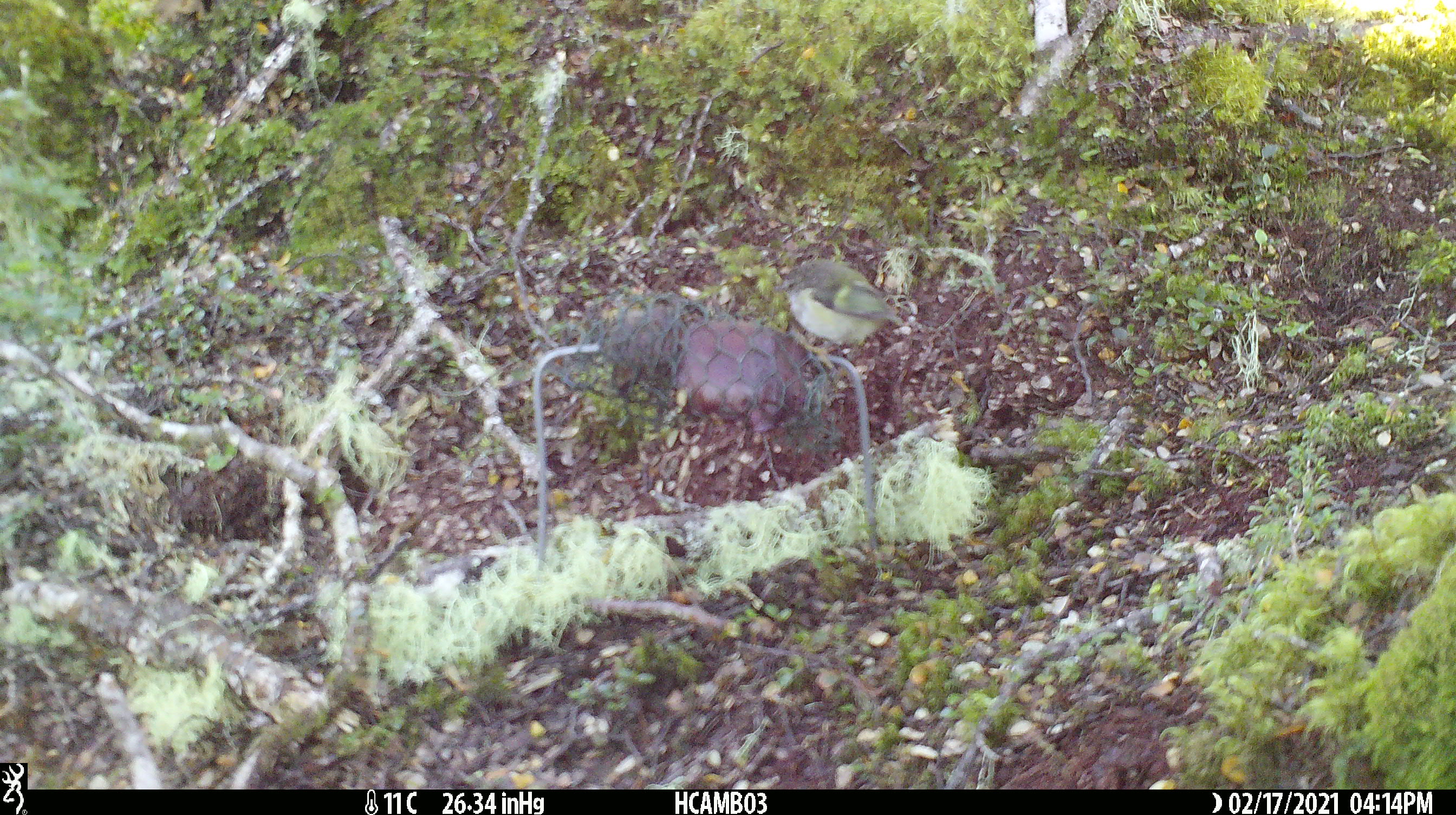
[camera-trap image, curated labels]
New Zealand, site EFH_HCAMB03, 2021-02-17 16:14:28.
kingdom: Animalia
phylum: Chordata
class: Aves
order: Passeriformes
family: Acanthisittidae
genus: Acanthisitta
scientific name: Acanthisitta chloris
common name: rifleman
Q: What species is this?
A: Rifleman (Acanthisitta chloris).